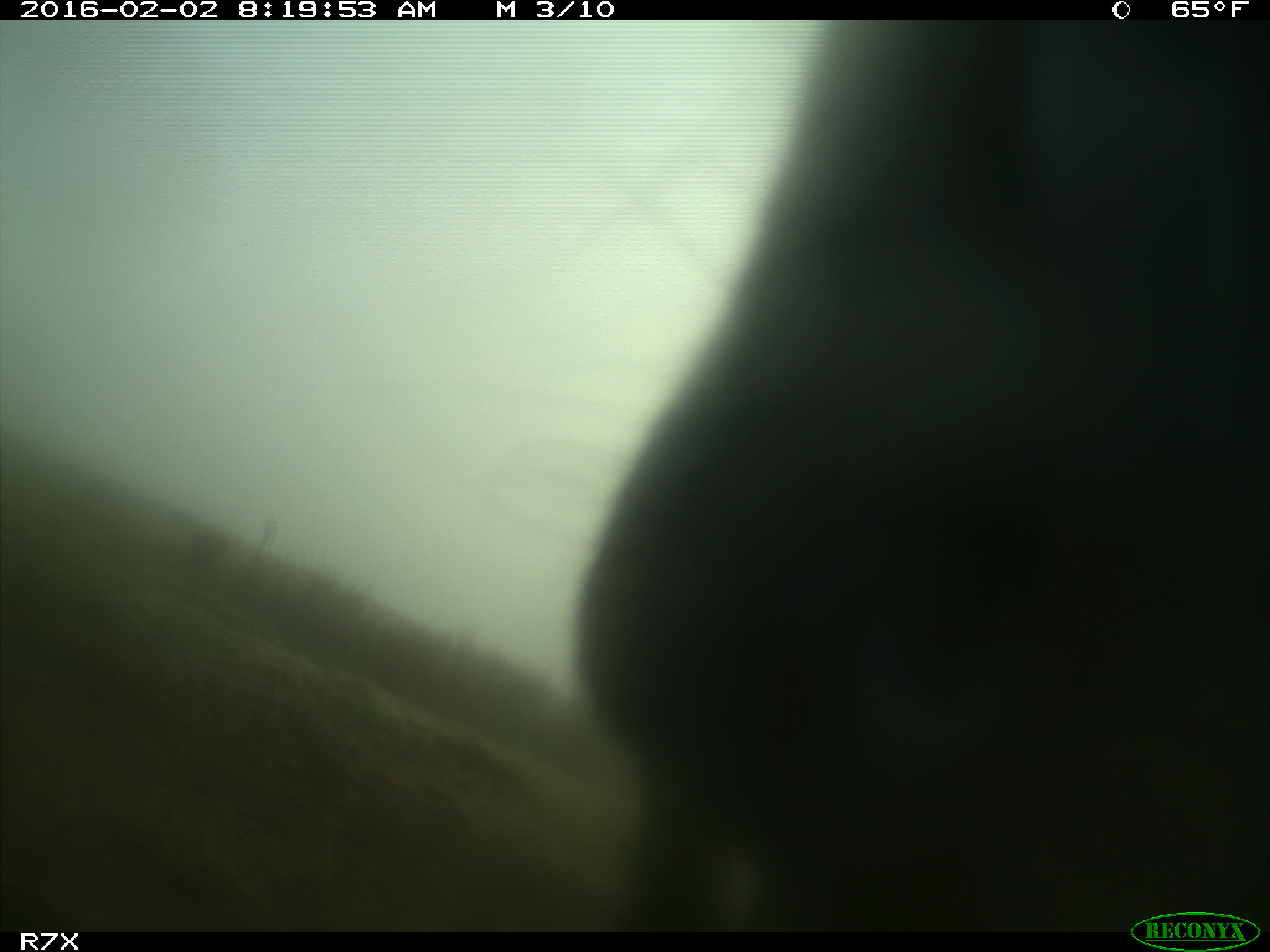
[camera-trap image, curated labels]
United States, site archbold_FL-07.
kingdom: Animalia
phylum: Chordata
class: Mammalia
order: Artiodactyla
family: Bovidae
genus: Bos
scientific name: Bos taurus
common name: domestic cow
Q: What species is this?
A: Bos taurus (domestic cow).